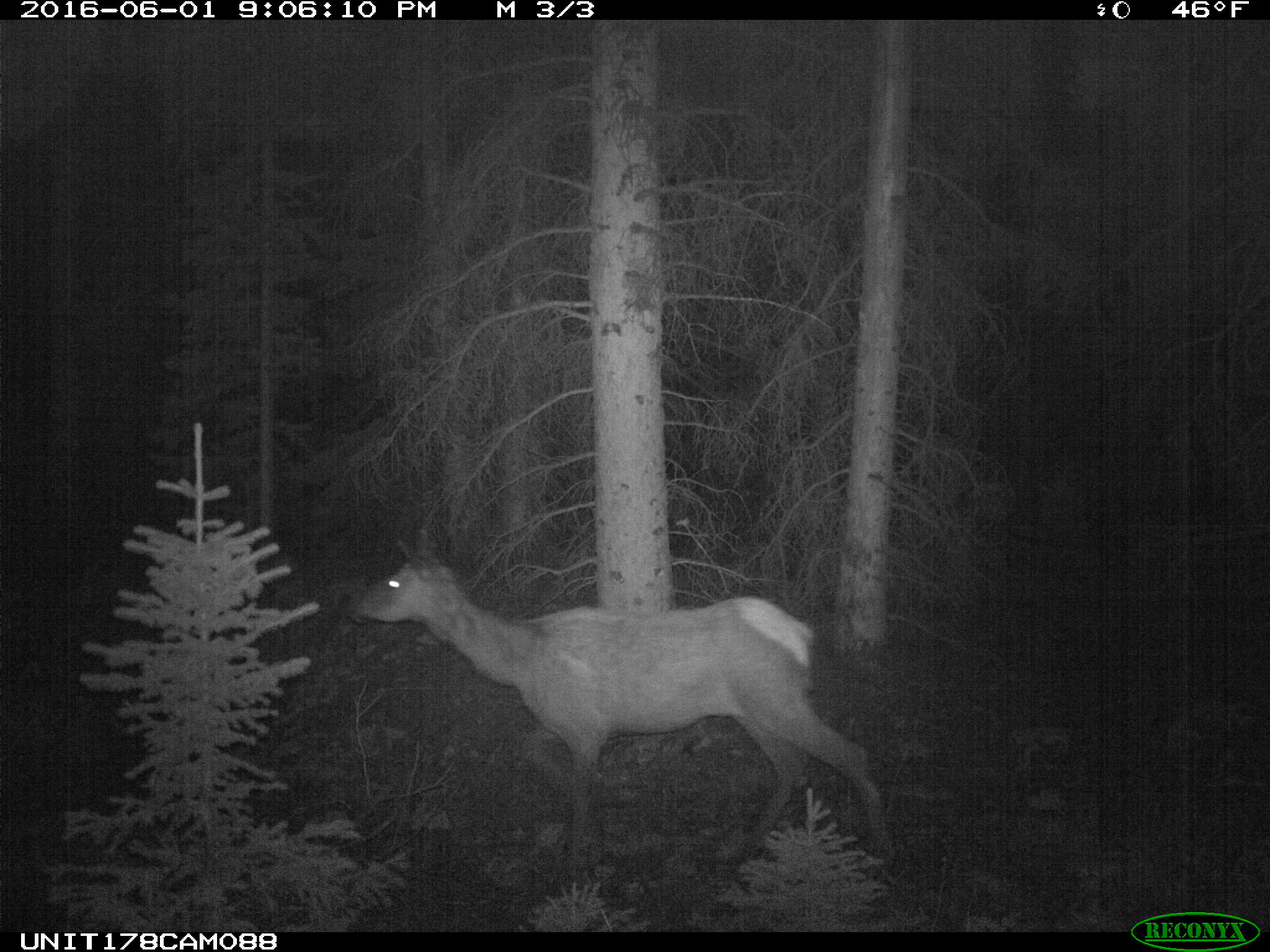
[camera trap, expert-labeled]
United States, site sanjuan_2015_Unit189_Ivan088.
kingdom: Animalia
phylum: Chordata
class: Mammalia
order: Artiodactyla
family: Cervidae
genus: Cervus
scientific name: Cervus elaphus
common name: red deer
Cervus elaphus (red deer).